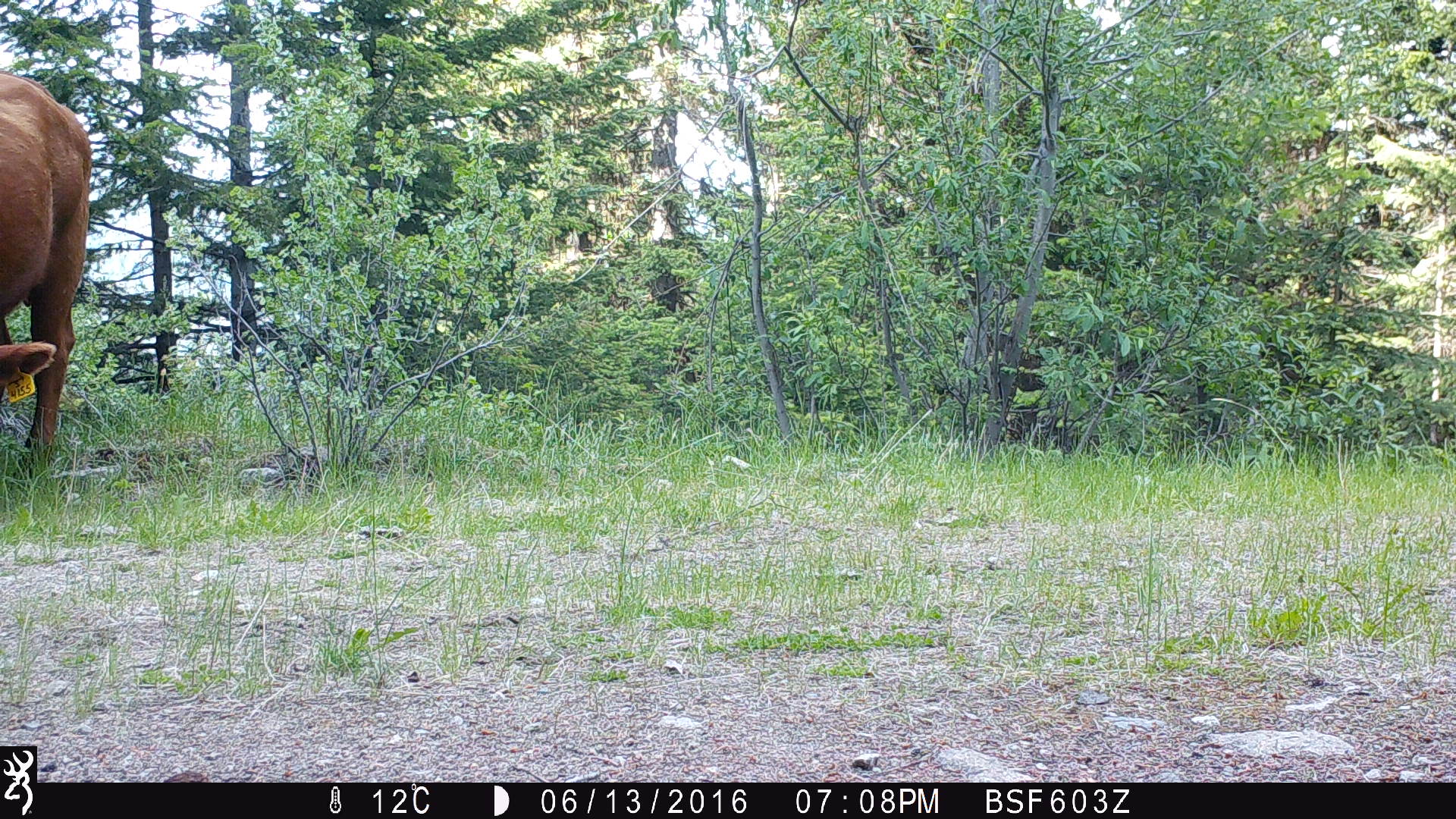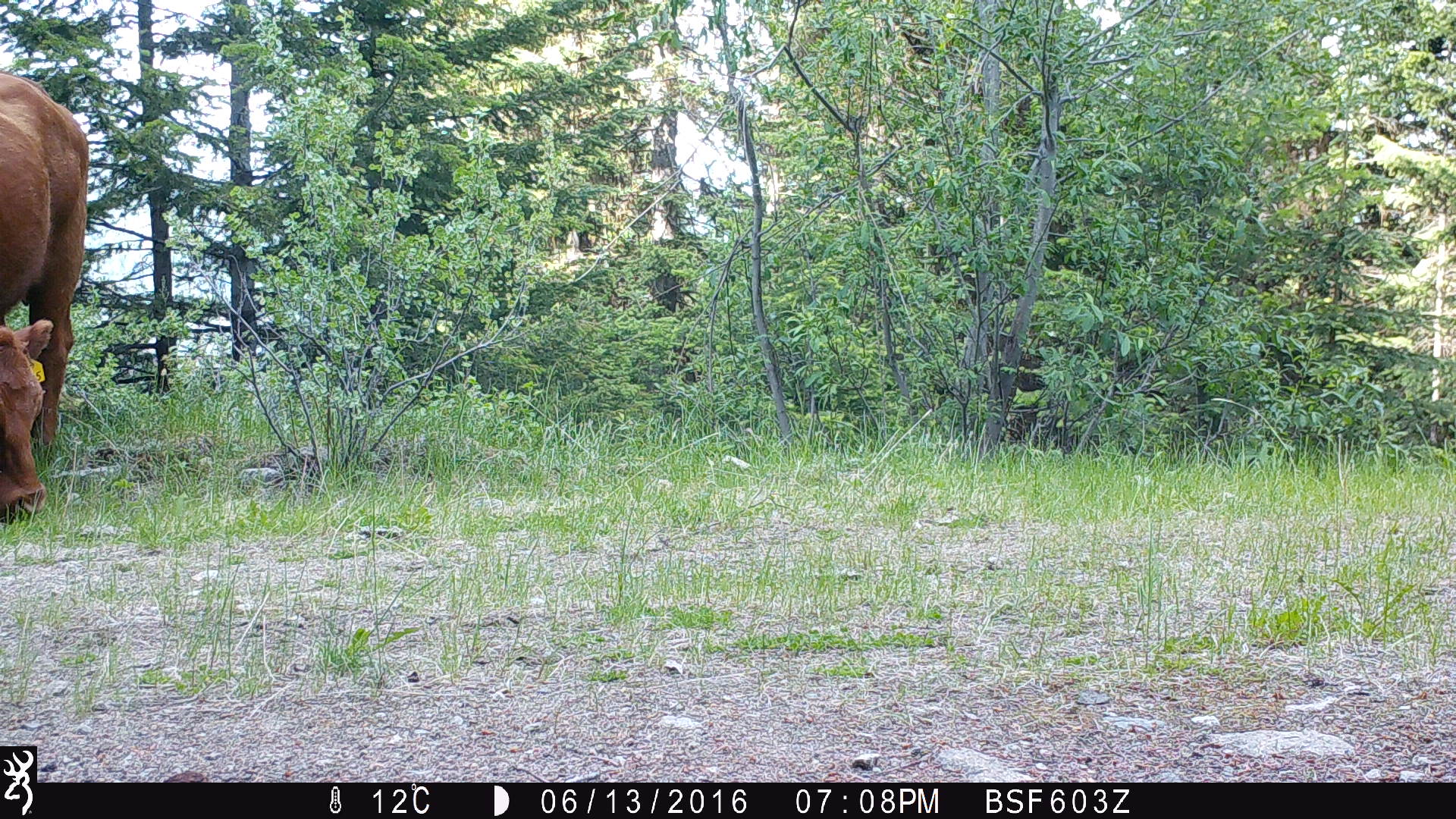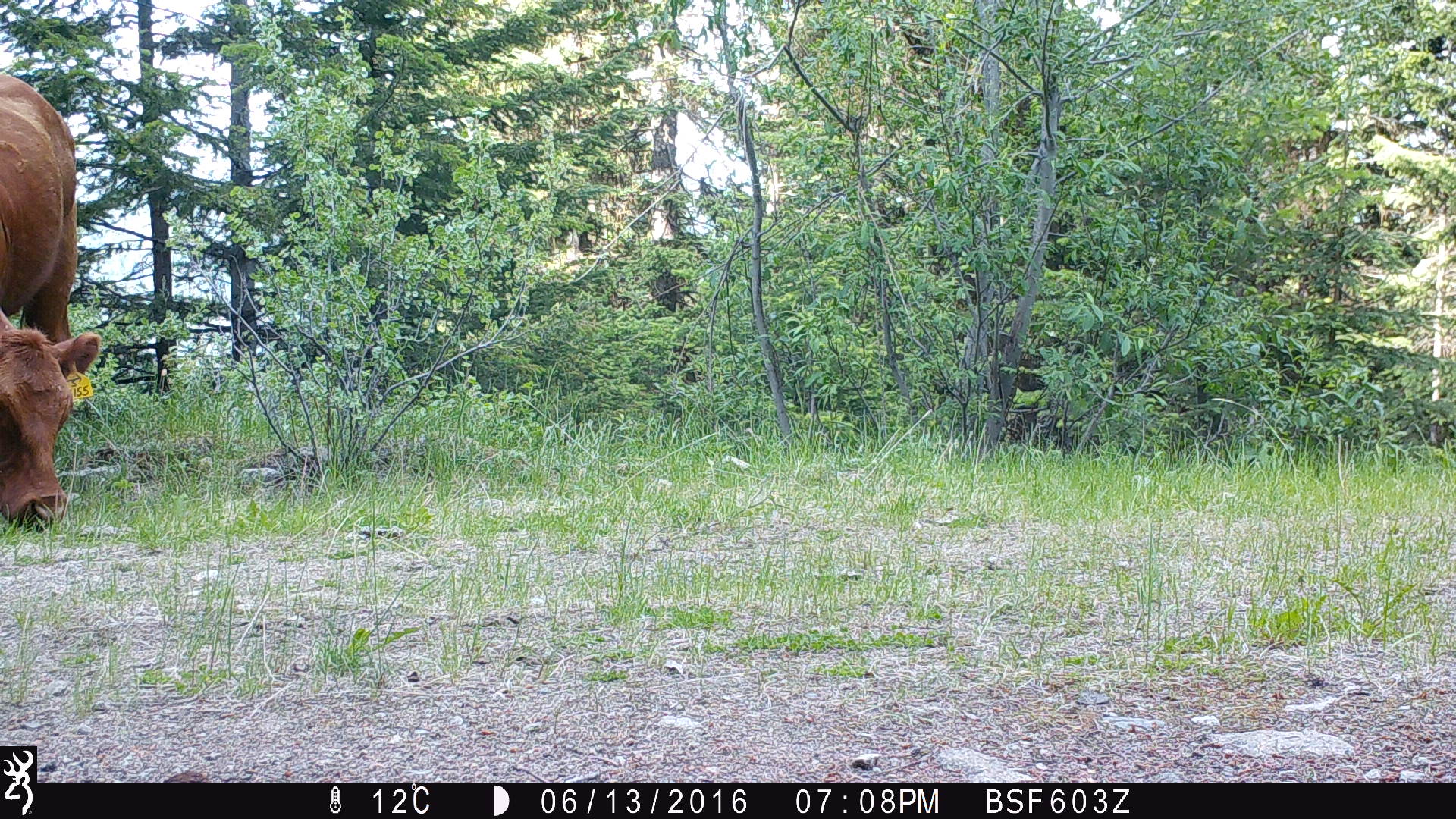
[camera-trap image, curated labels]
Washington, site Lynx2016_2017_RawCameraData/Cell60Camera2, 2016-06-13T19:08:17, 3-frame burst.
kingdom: Animalia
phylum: Chordata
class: Mammalia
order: Artiodactyla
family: Bovidae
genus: Bos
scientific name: Bos taurus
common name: domestic cattle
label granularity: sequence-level